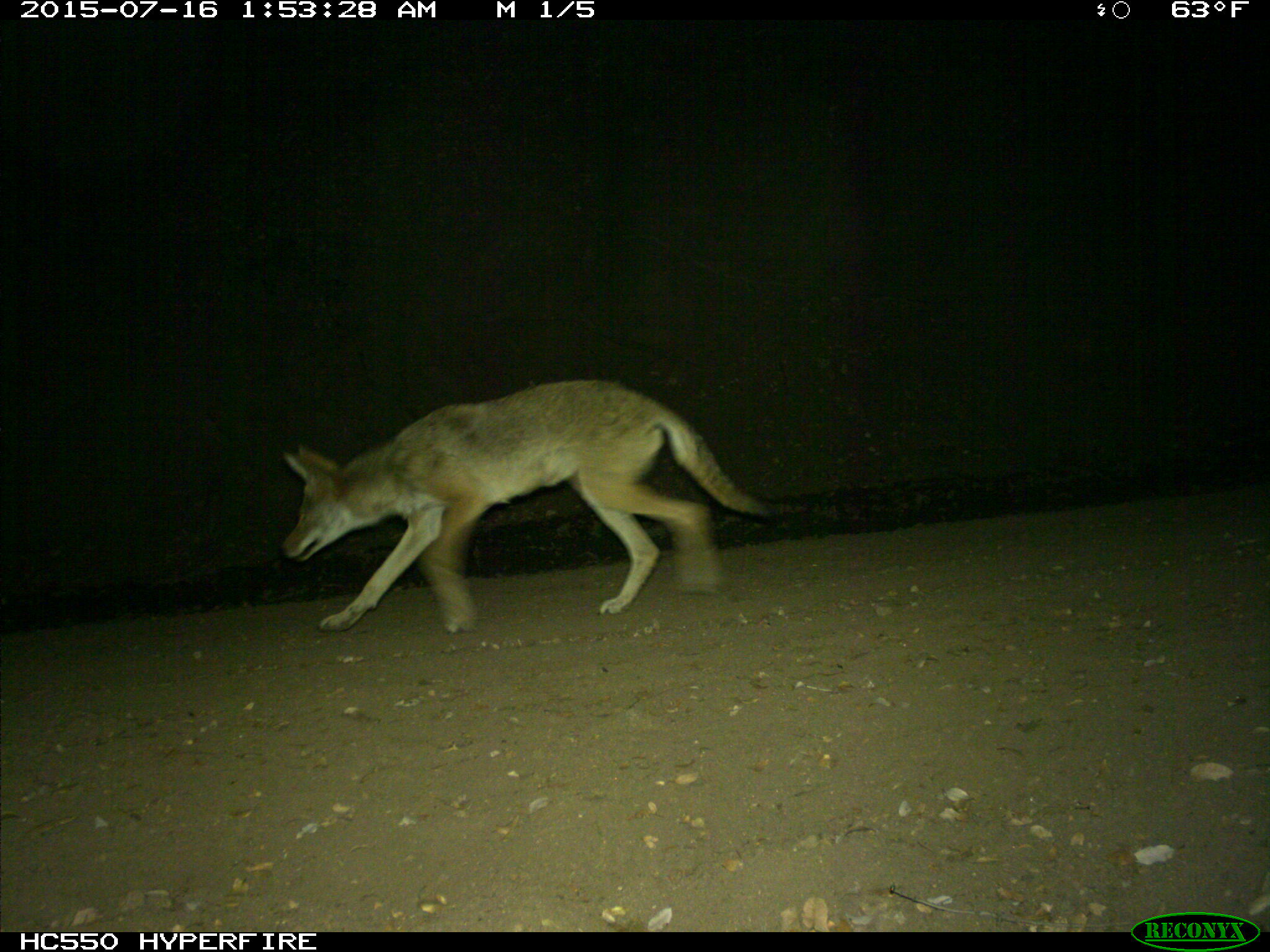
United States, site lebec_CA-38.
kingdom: Animalia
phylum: Chordata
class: Mammalia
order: Carnivora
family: Canidae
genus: Canis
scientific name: Canis latrans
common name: coyote